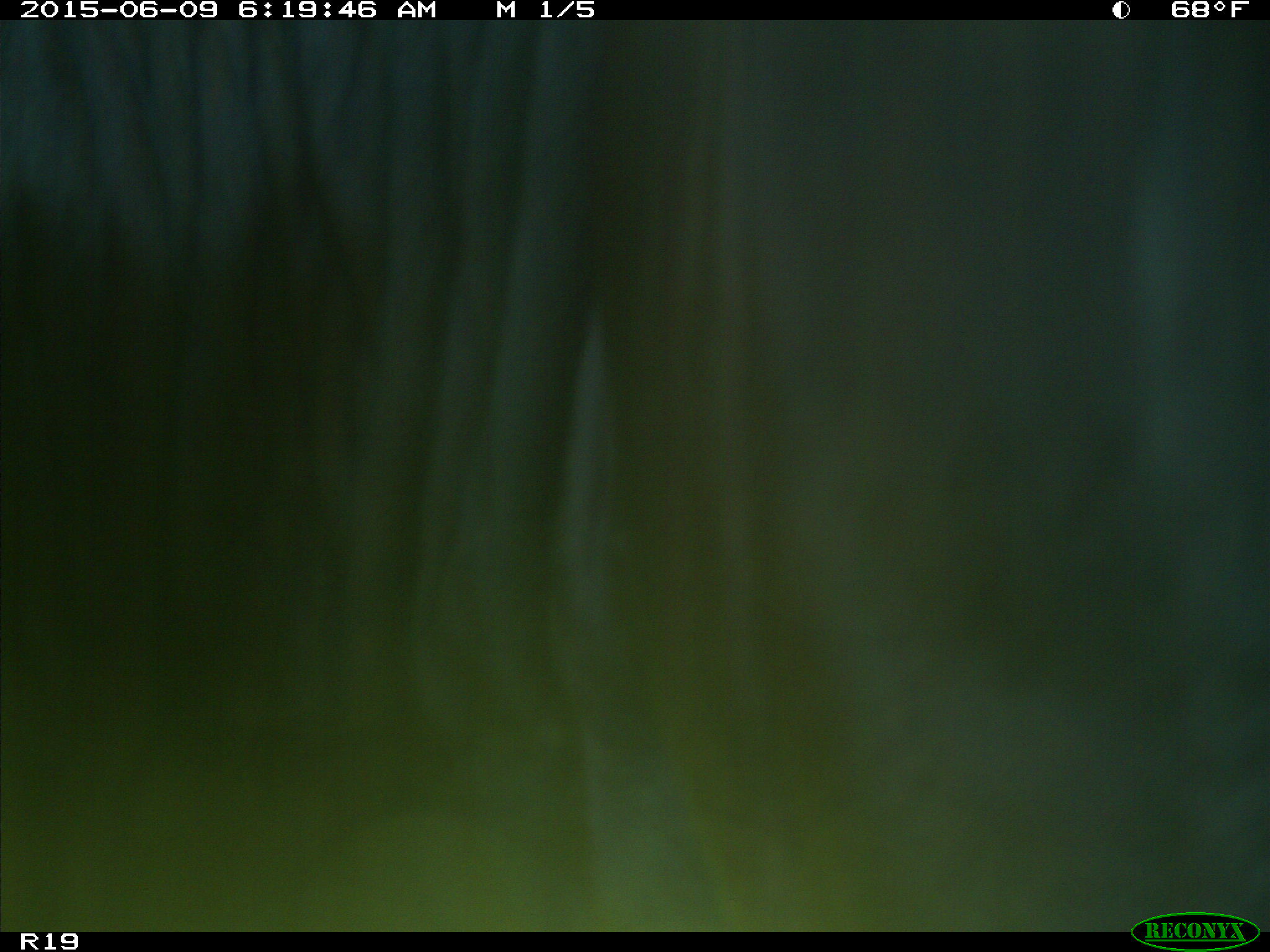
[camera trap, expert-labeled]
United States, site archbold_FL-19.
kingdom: Animalia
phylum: Chordata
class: Mammalia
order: Artiodactyla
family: Bovidae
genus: Bos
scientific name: Bos taurus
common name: domestic cow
Bos taurus (domestic cow).